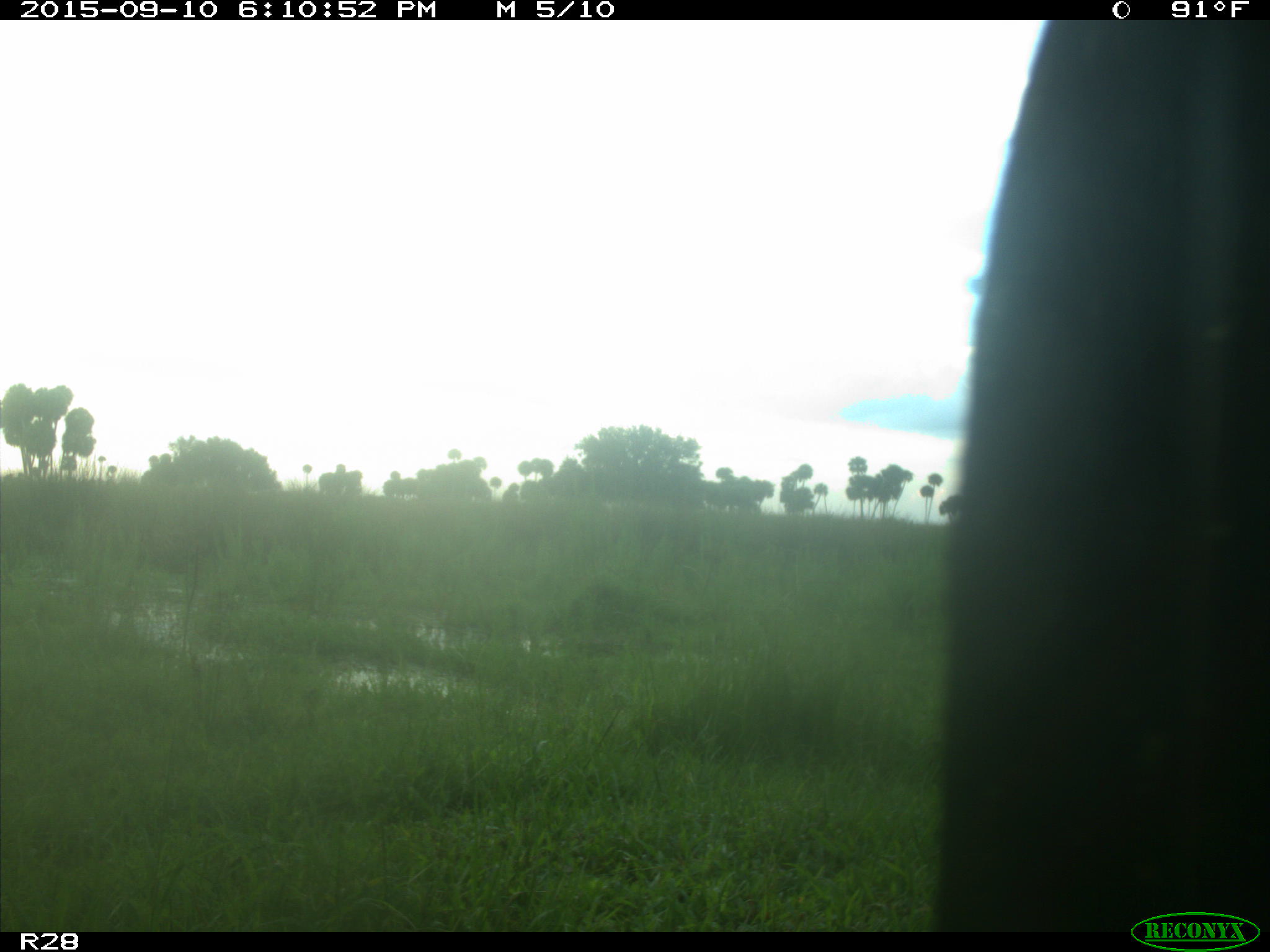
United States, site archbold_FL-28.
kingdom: Animalia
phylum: Chordata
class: Mammalia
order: Artiodactyla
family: Bovidae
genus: Bos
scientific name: Bos taurus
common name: domestic cow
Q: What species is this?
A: Bos taurus (domestic cow).